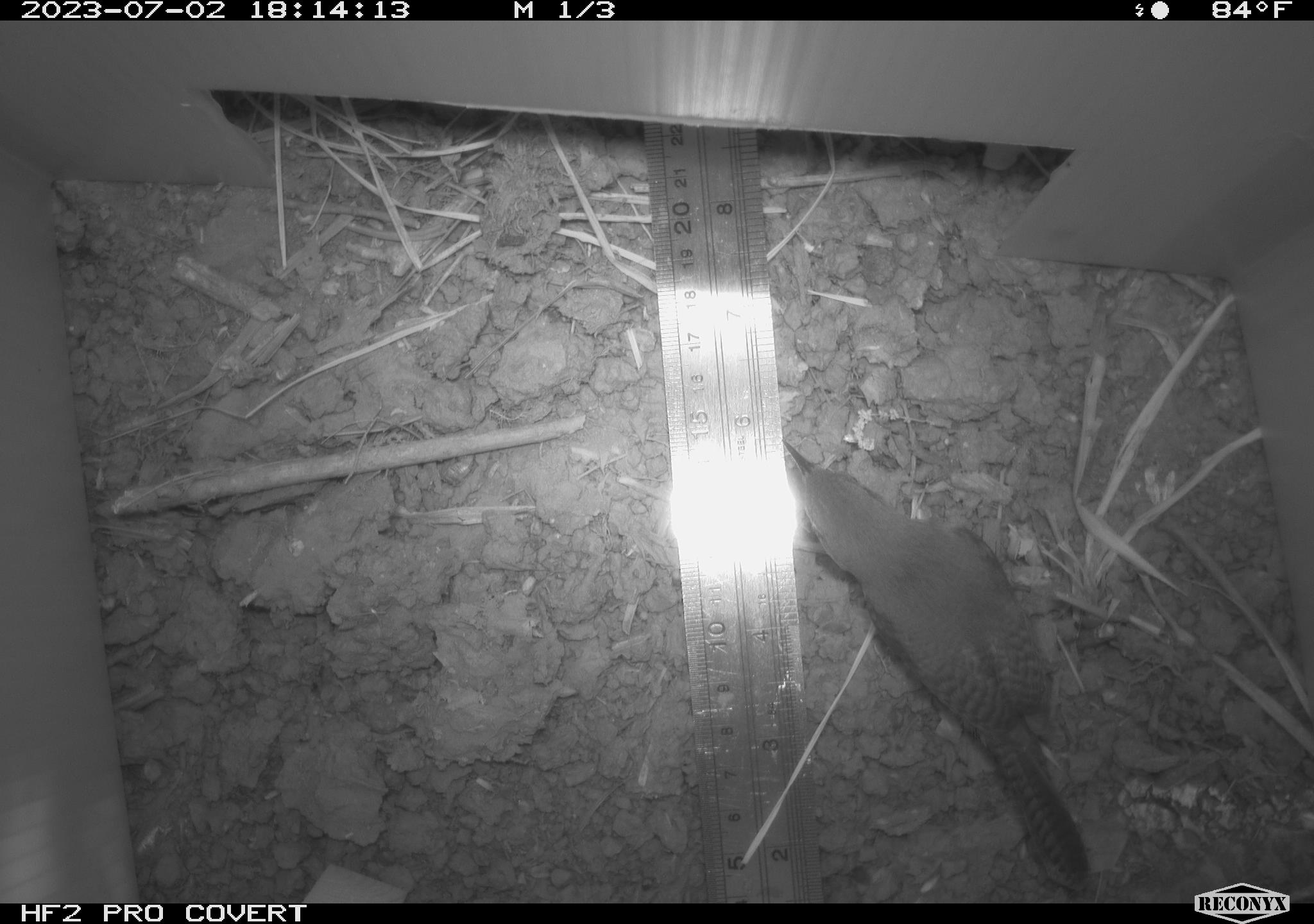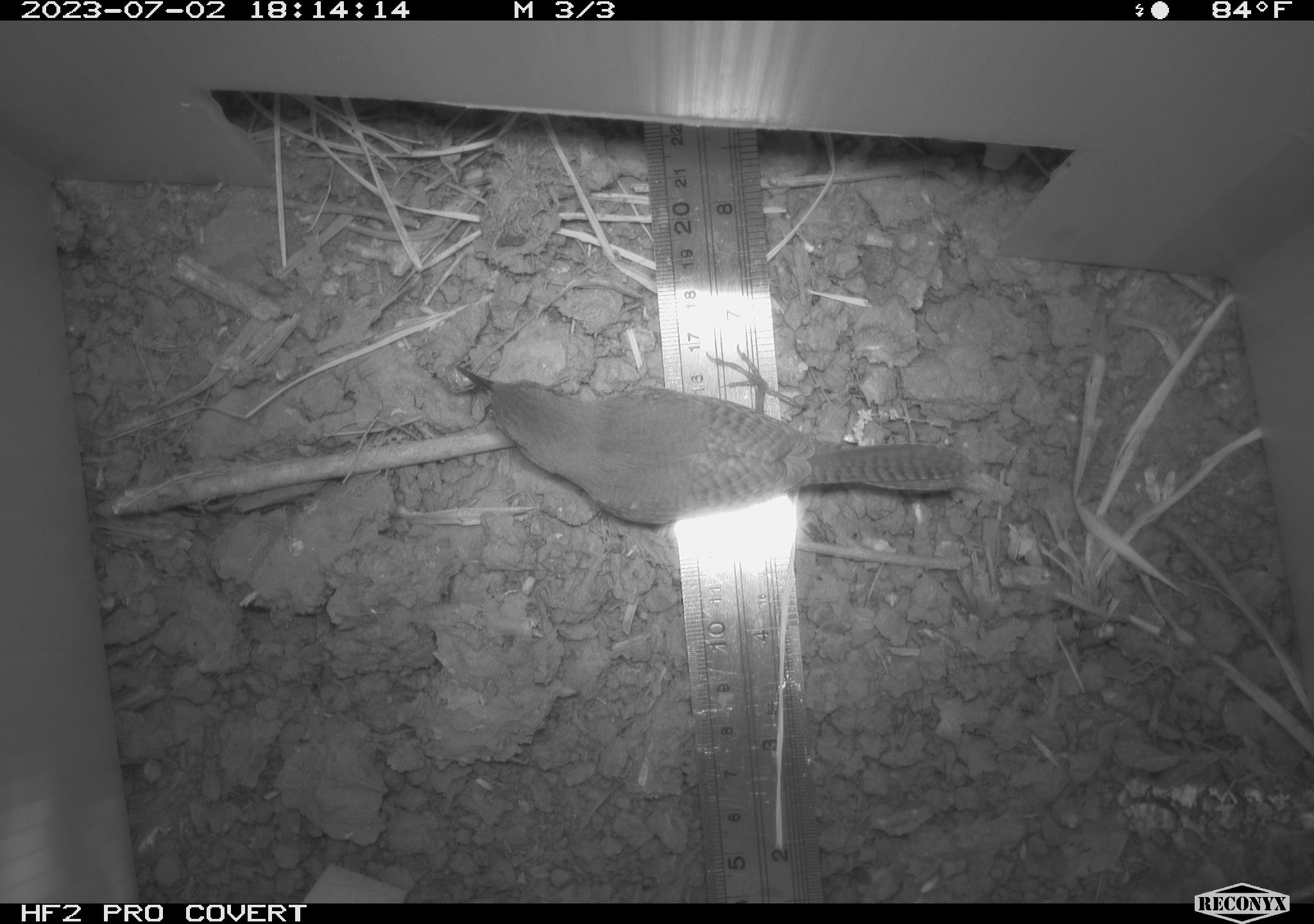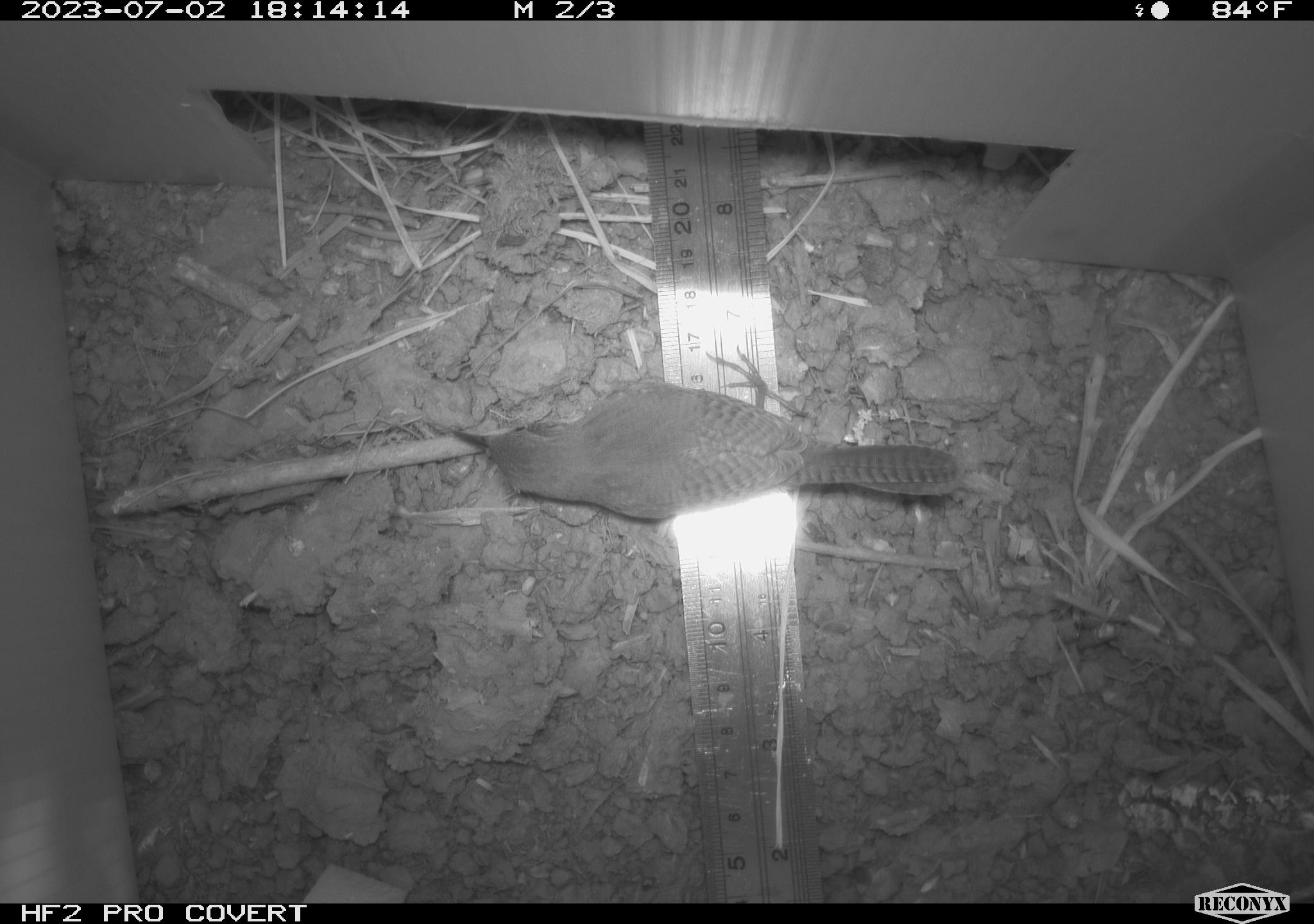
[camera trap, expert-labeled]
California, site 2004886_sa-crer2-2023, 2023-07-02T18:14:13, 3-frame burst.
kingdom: Animalia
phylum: Chordata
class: Aves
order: Passeriformes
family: Troglodytidae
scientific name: Troglodytidae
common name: wren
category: troglodytidae family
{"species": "troglodytidae family (wren) (Troglodytidae)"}